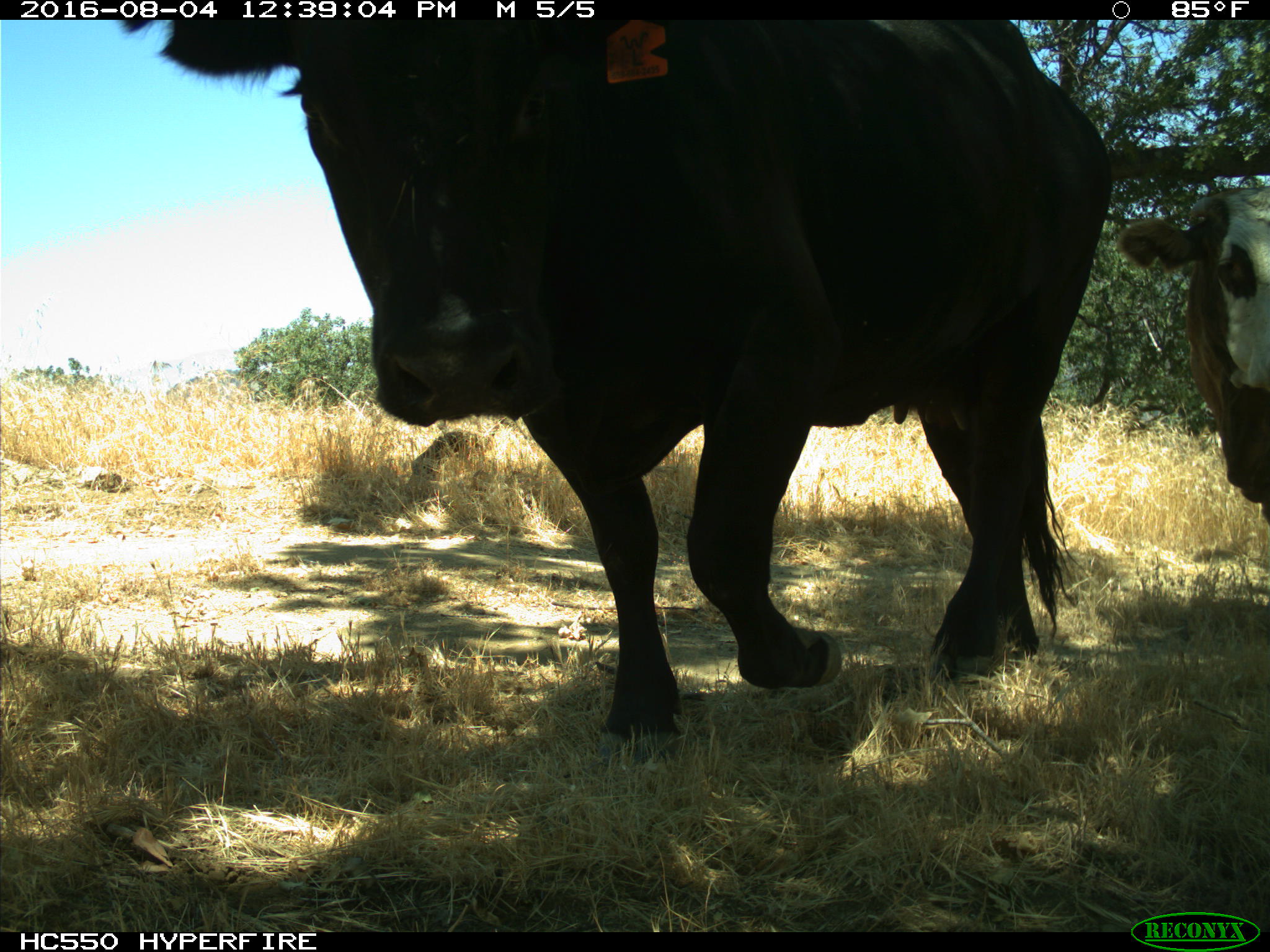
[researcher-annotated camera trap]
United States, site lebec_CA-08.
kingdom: Animalia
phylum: Chordata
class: Mammalia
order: Artiodactyla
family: Bovidae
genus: Bos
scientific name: Bos taurus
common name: domestic cow